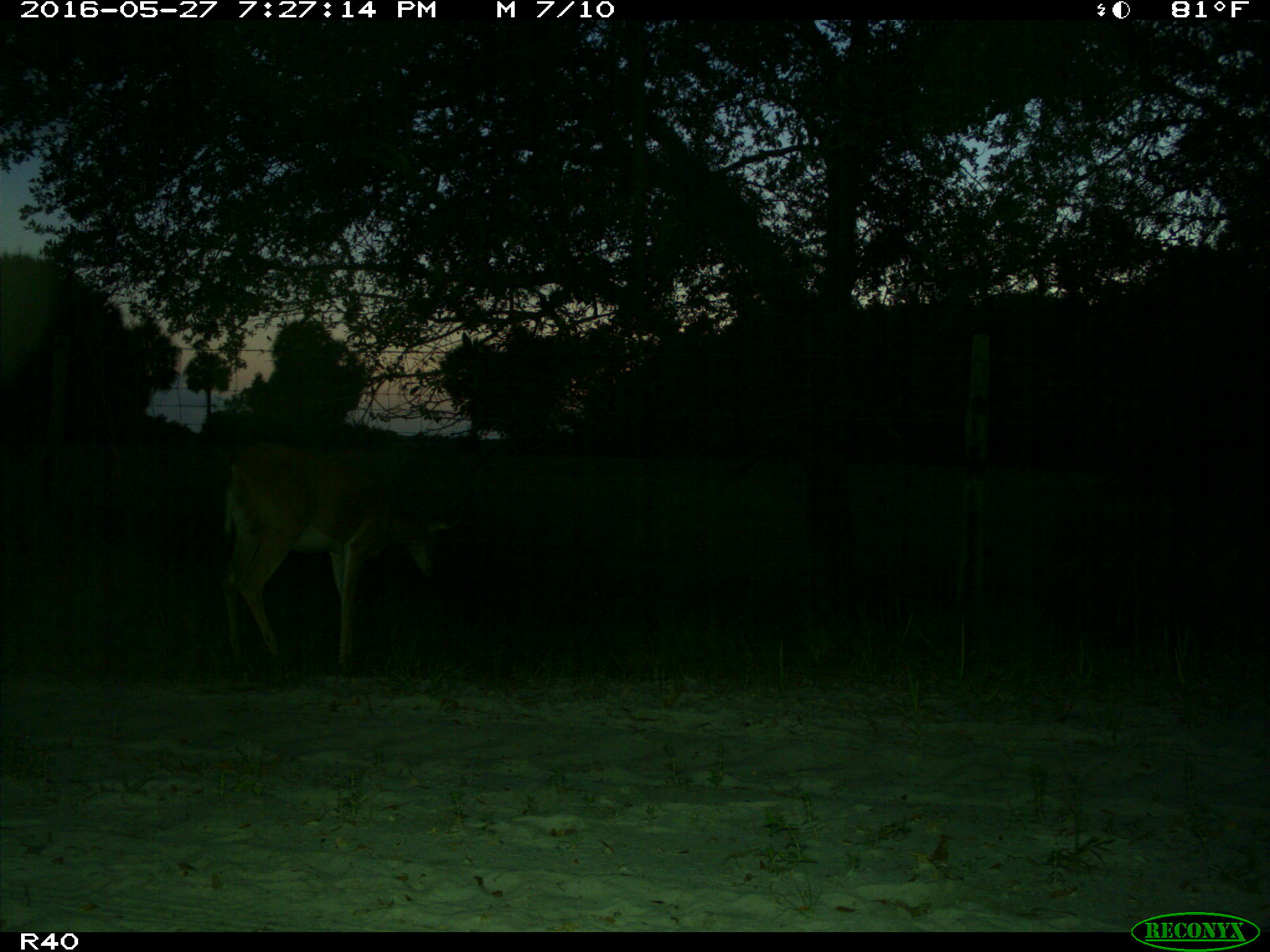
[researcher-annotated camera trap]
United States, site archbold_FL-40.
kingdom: Animalia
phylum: Chordata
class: Mammalia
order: Artiodactyla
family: Cervidae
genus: Odocoileus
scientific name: Odocoileus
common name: deer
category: unidentified deer